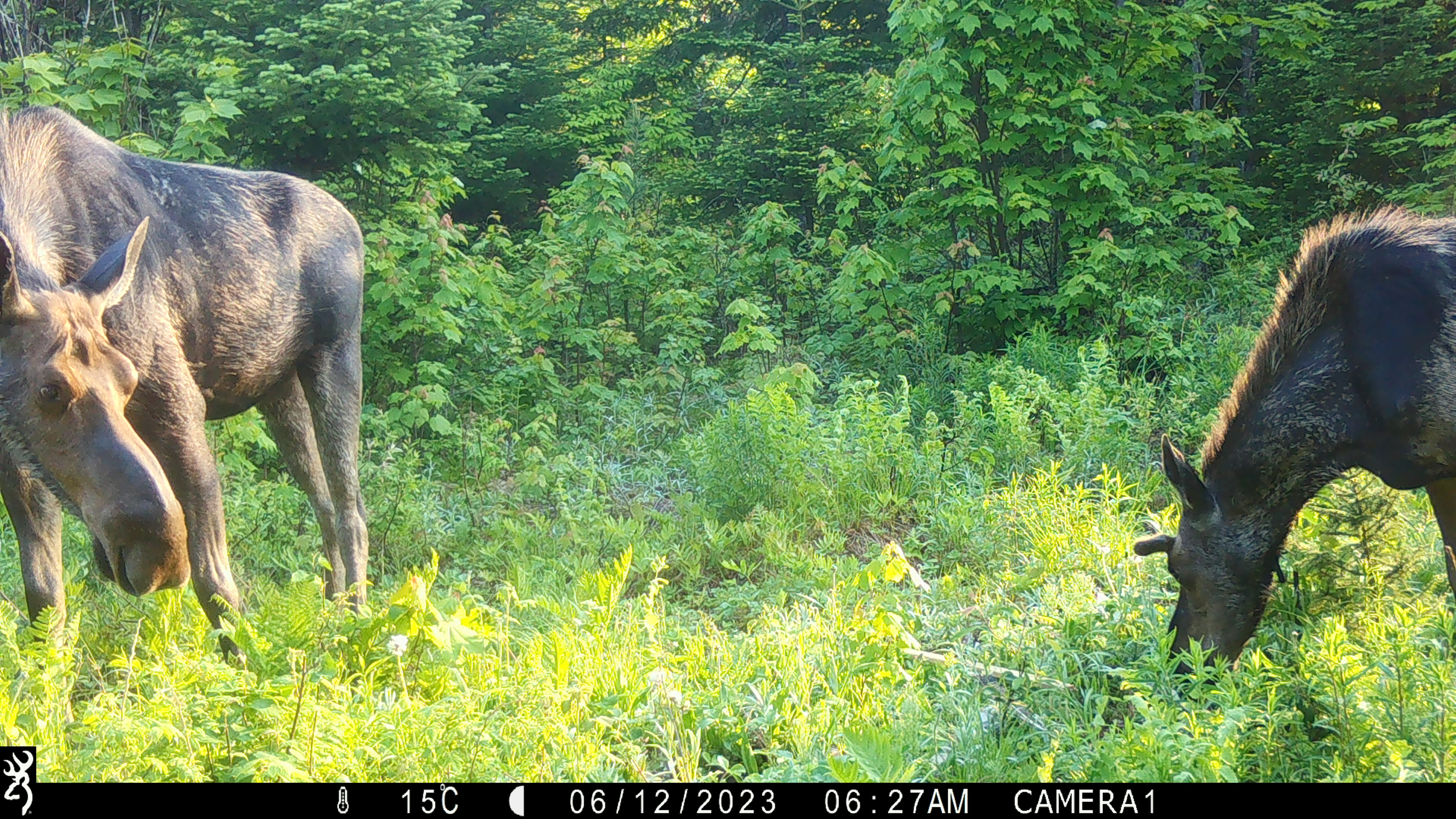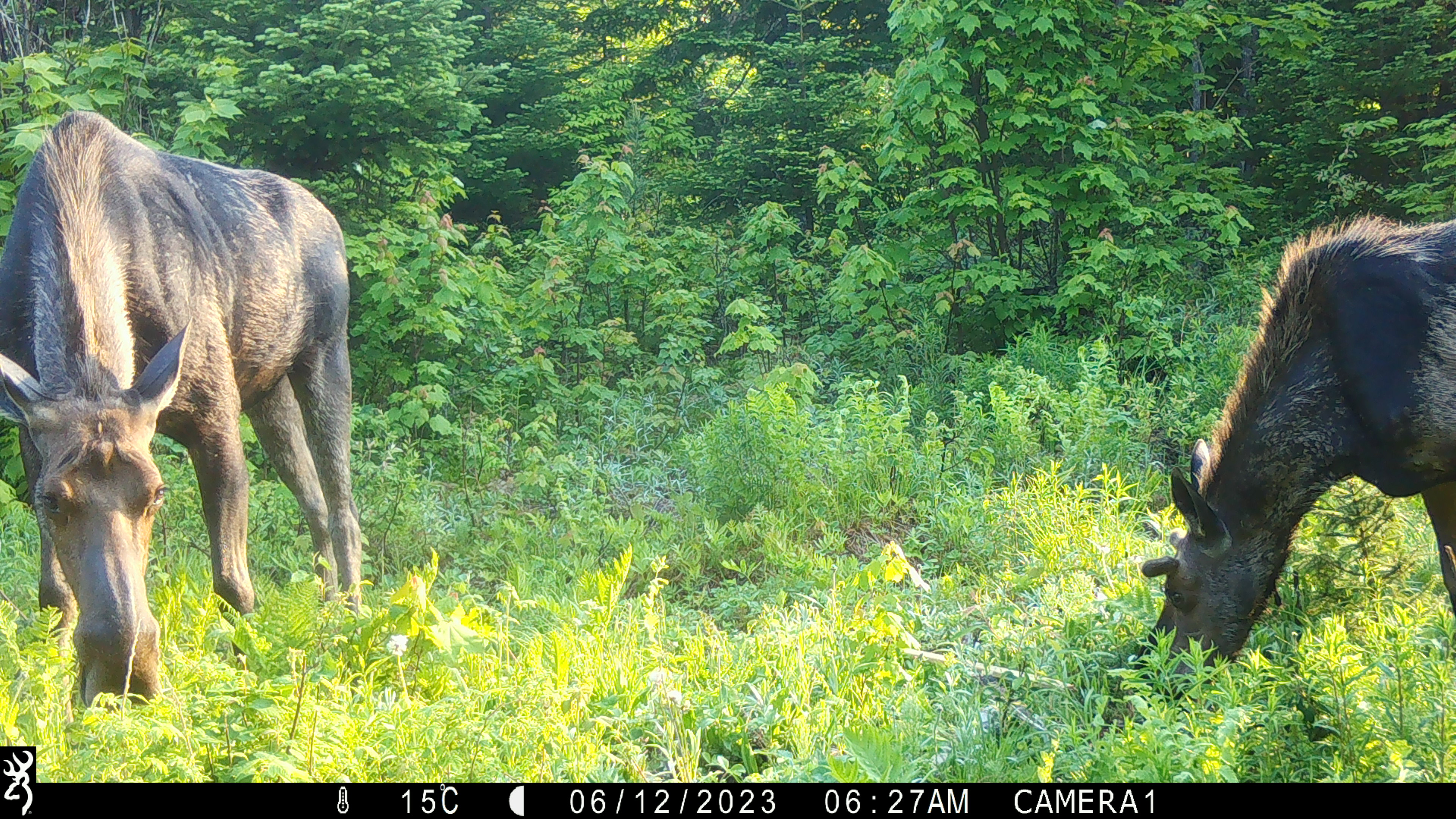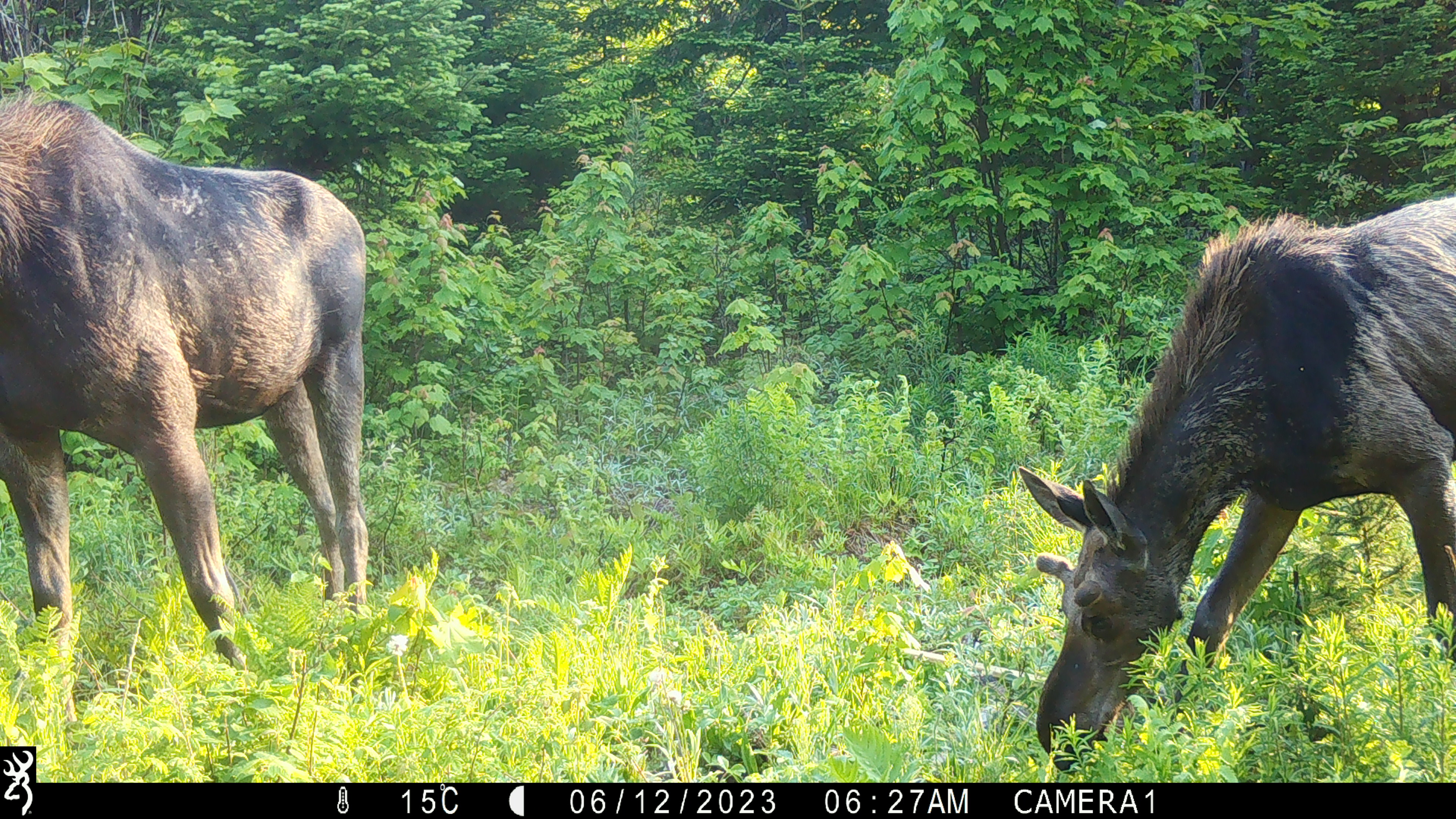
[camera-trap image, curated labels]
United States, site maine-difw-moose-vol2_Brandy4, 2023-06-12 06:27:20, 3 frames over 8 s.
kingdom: Animalia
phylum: Chordata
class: Mammalia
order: Artiodactyla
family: Cervidae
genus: Alces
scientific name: Alces alces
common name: moose